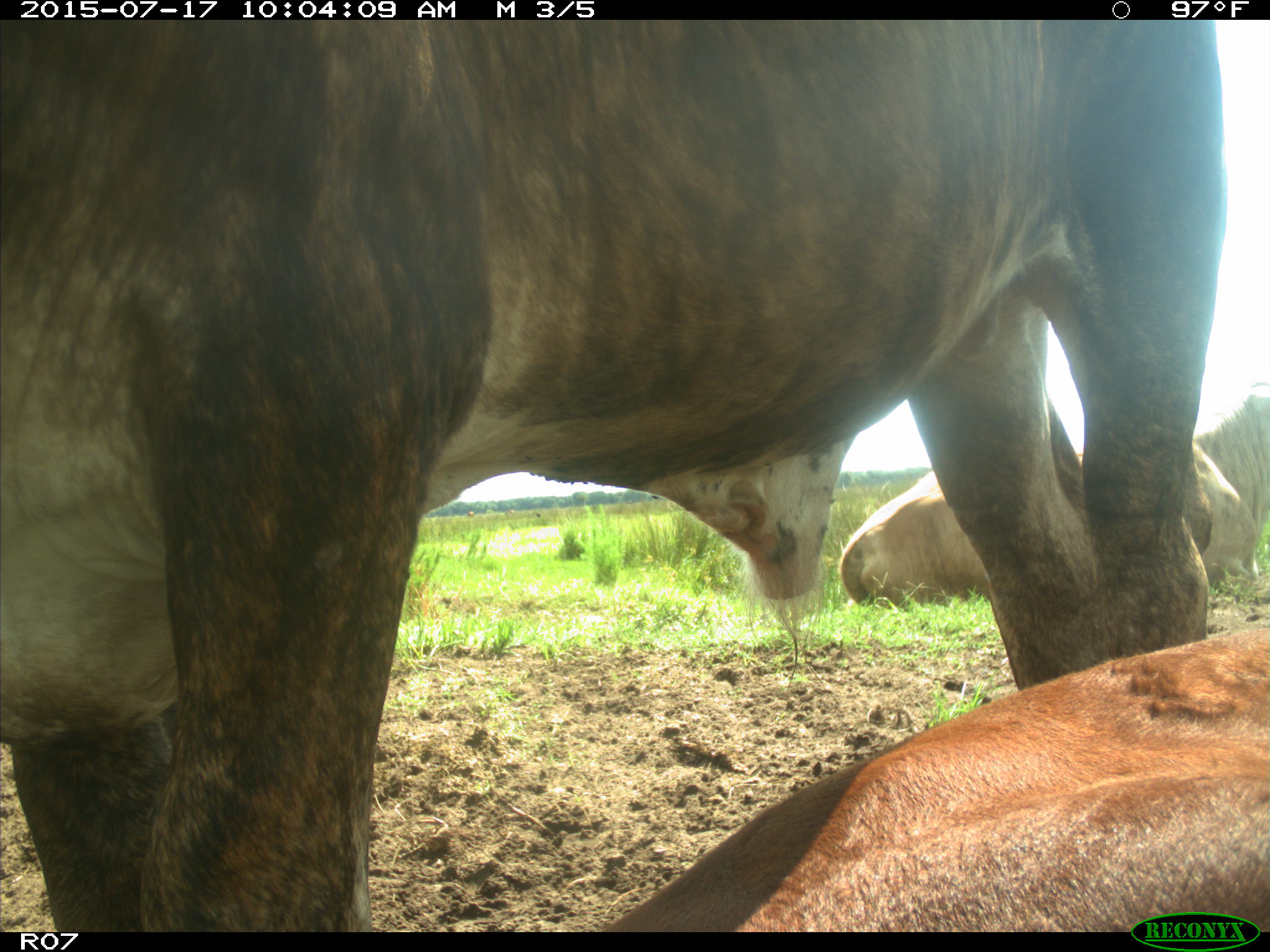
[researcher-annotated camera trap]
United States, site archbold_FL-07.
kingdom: Animalia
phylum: Chordata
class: Mammalia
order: Artiodactyla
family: Bovidae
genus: Bos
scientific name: Bos taurus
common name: domestic cow